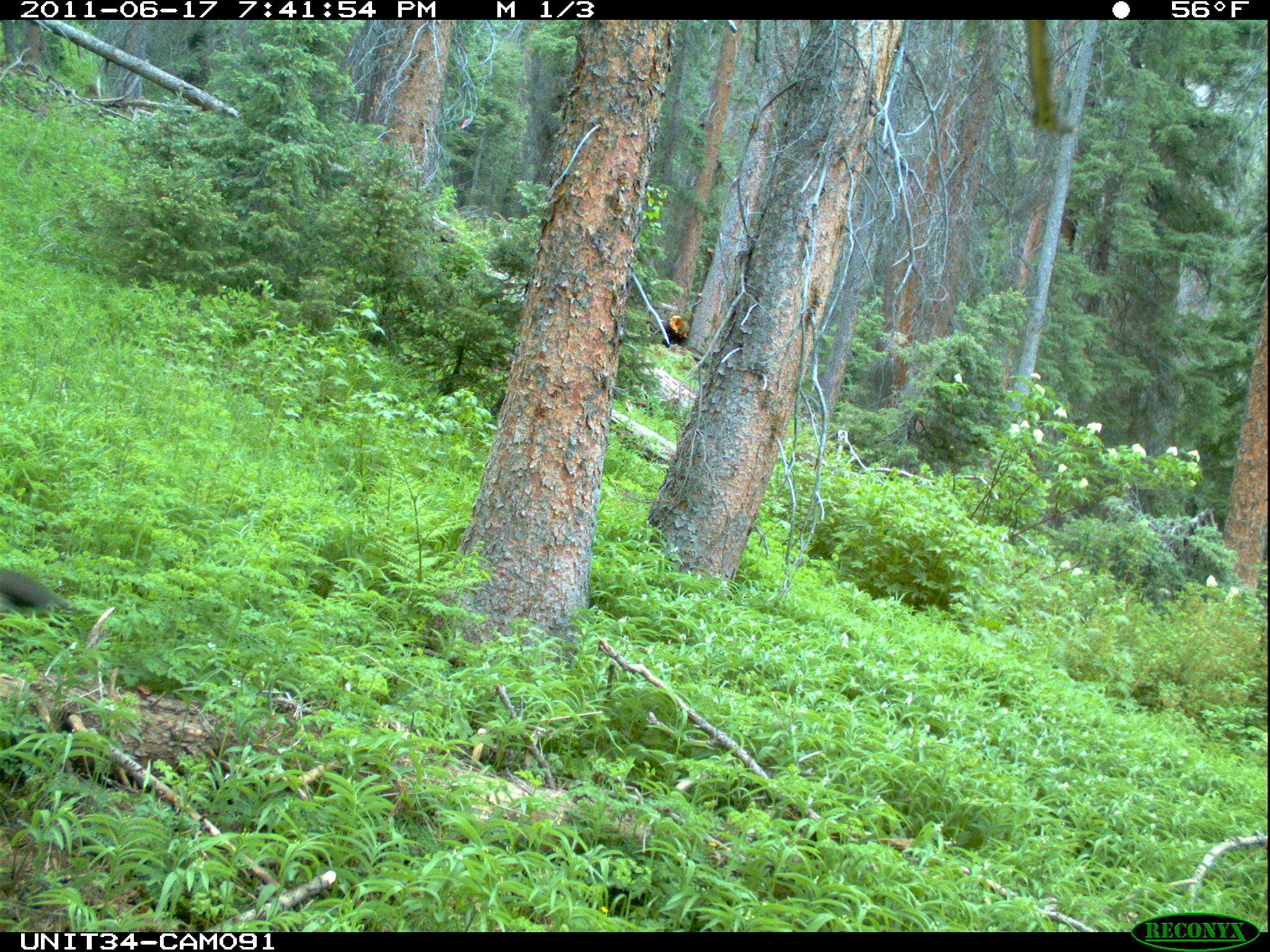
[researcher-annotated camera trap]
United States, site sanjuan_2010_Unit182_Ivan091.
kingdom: Animalia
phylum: Chordata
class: Mammalia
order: Artiodactyla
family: Cervidae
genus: Odocoileus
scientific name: Odocoileus hemionus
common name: mule deer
Odocoileus hemionus (mule deer).